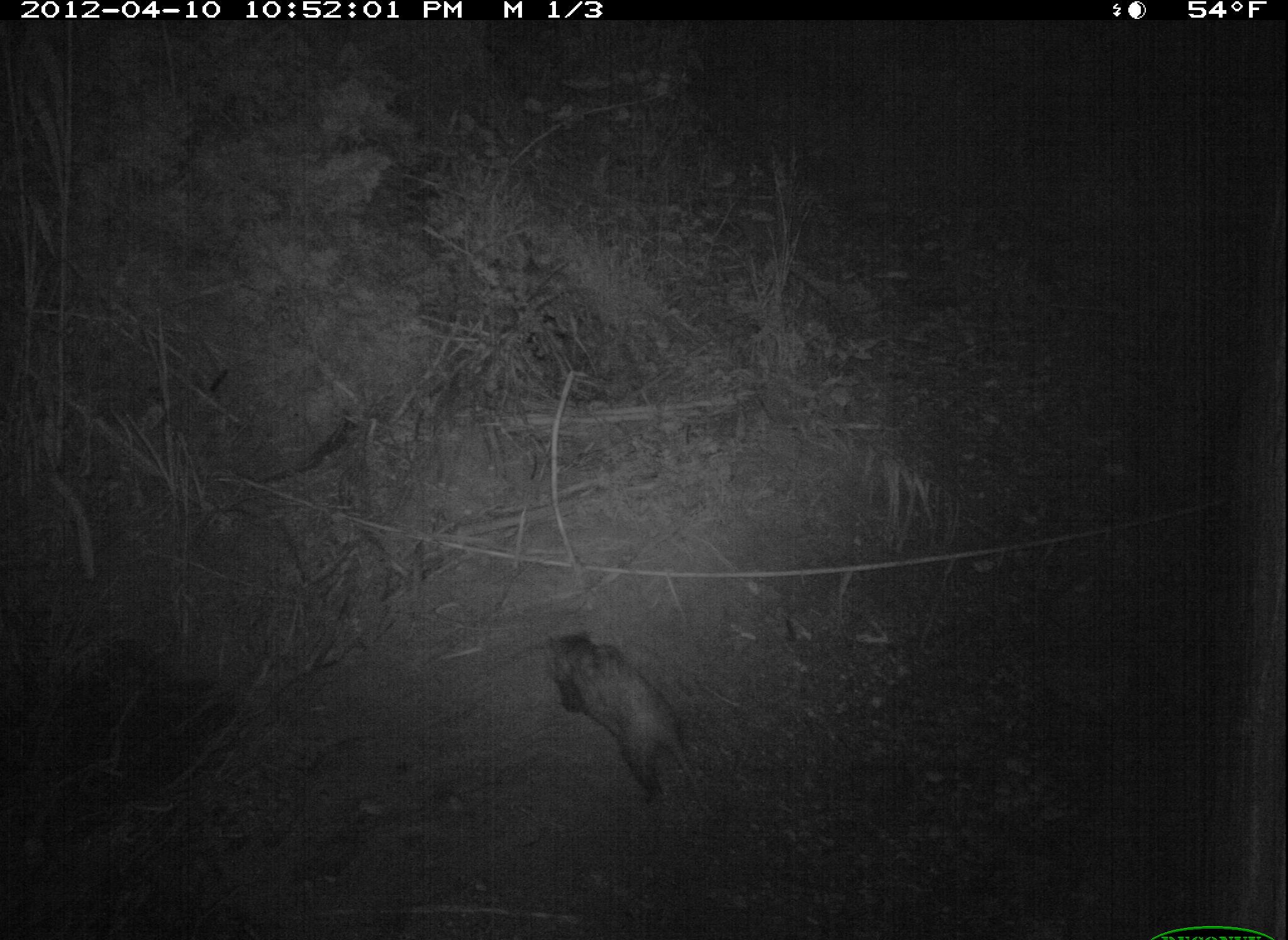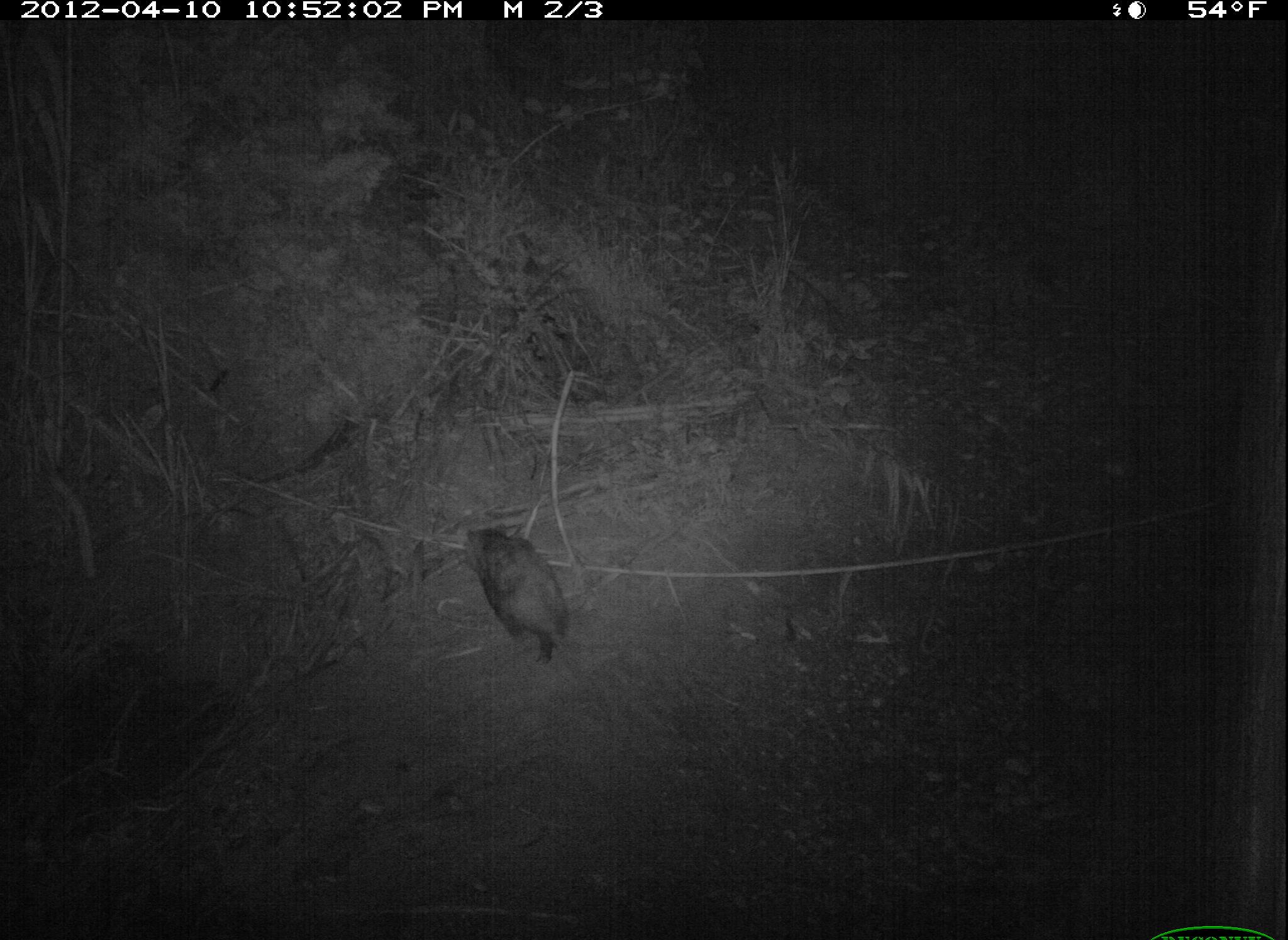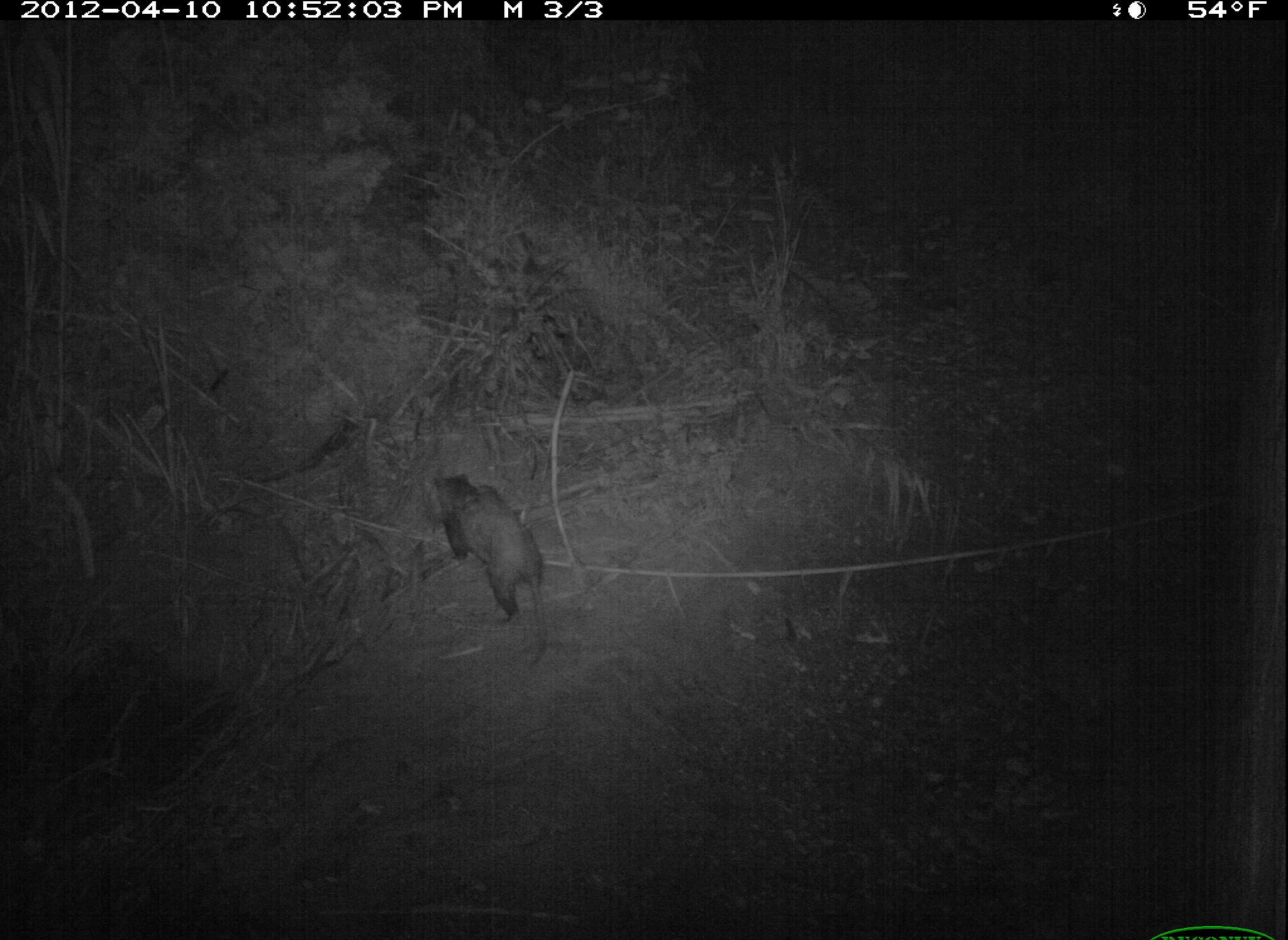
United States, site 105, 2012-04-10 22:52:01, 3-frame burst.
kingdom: Animalia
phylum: Chordata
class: Mammalia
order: Didelphimorphia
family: Didelphidae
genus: Didelphis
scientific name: Didelphis virginiana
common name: virginia opossum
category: opossum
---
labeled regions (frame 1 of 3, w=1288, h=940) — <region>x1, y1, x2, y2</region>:
opossum: <region>541, 617, 718, 823</region>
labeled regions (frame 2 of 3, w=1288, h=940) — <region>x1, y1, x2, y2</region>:
opossum: <region>456, 514, 589, 676</region>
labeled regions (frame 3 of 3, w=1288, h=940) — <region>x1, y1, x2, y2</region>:
opossum: <region>427, 462, 568, 668</region>